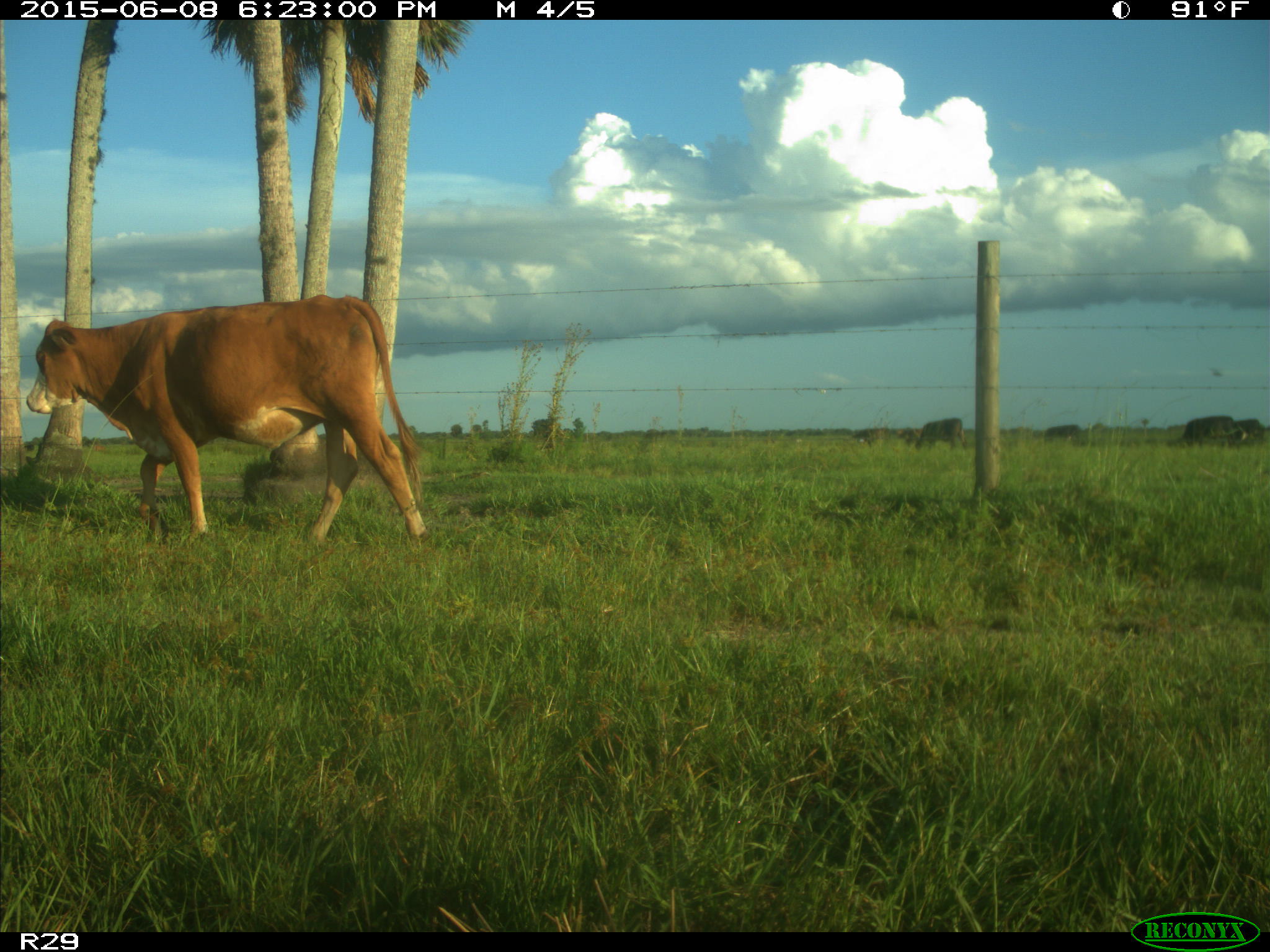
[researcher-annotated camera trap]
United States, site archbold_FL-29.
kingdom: Animalia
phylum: Chordata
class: Mammalia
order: Artiodactyla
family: Bovidae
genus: Bos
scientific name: Bos taurus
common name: domestic cow